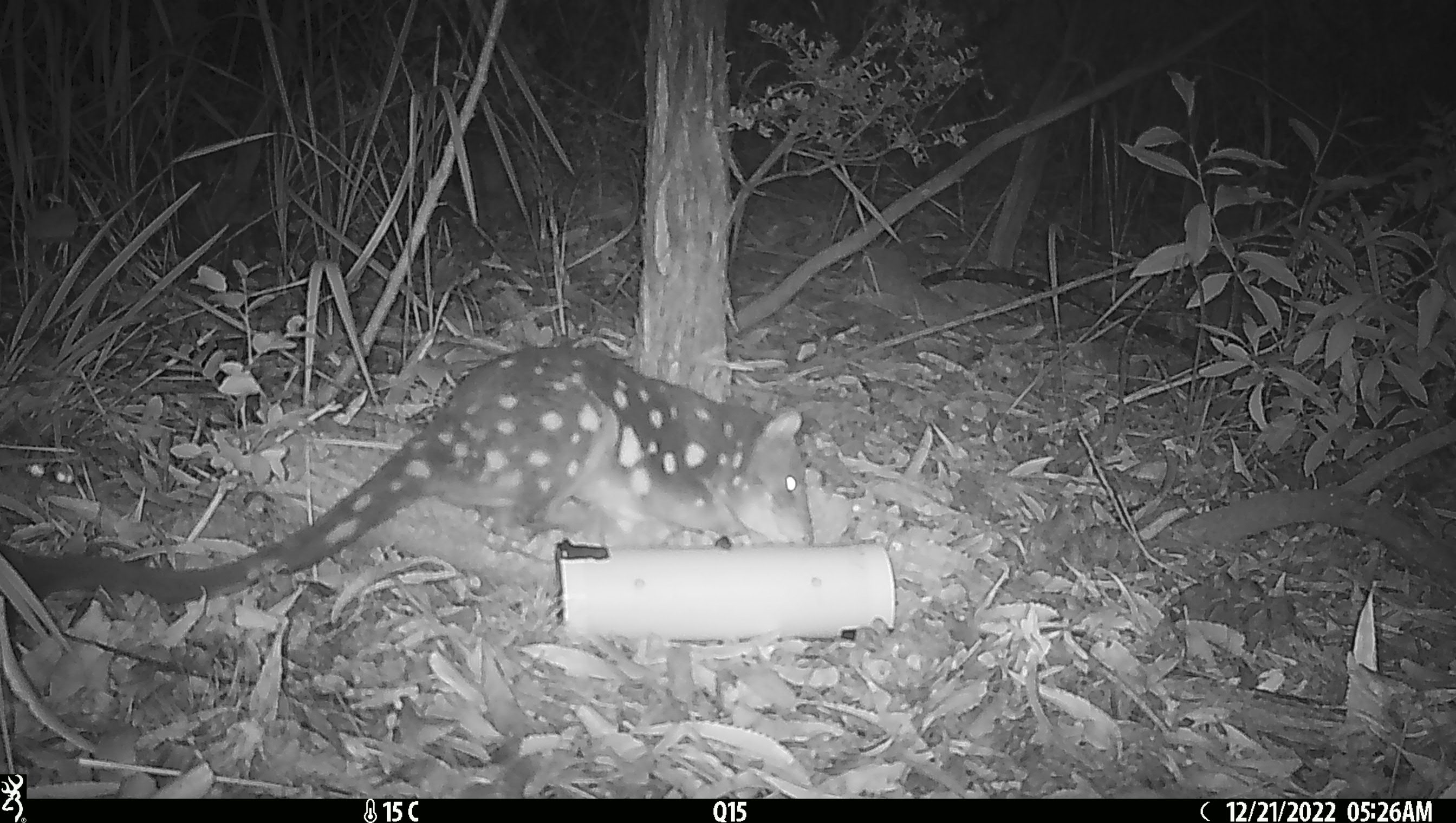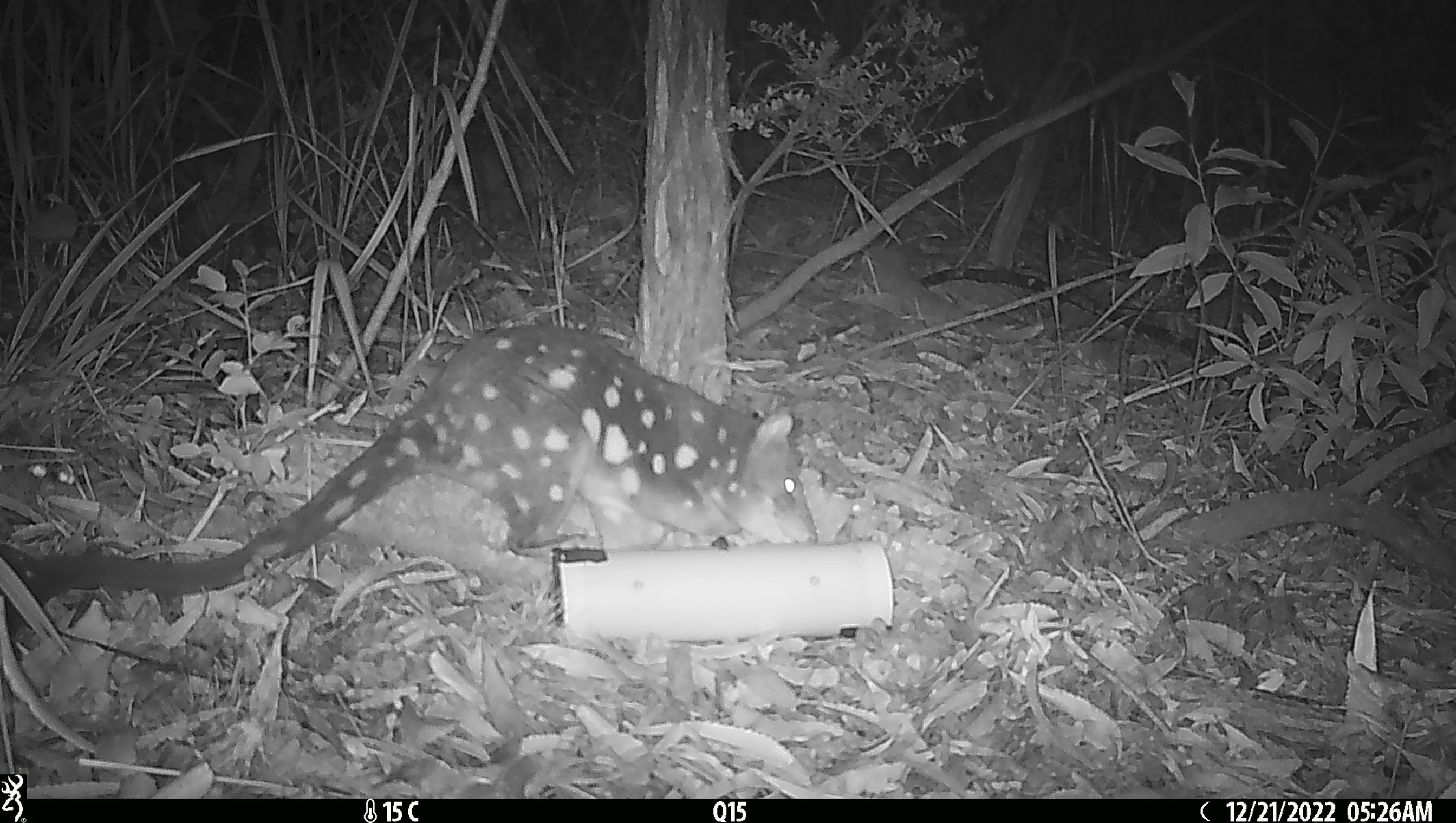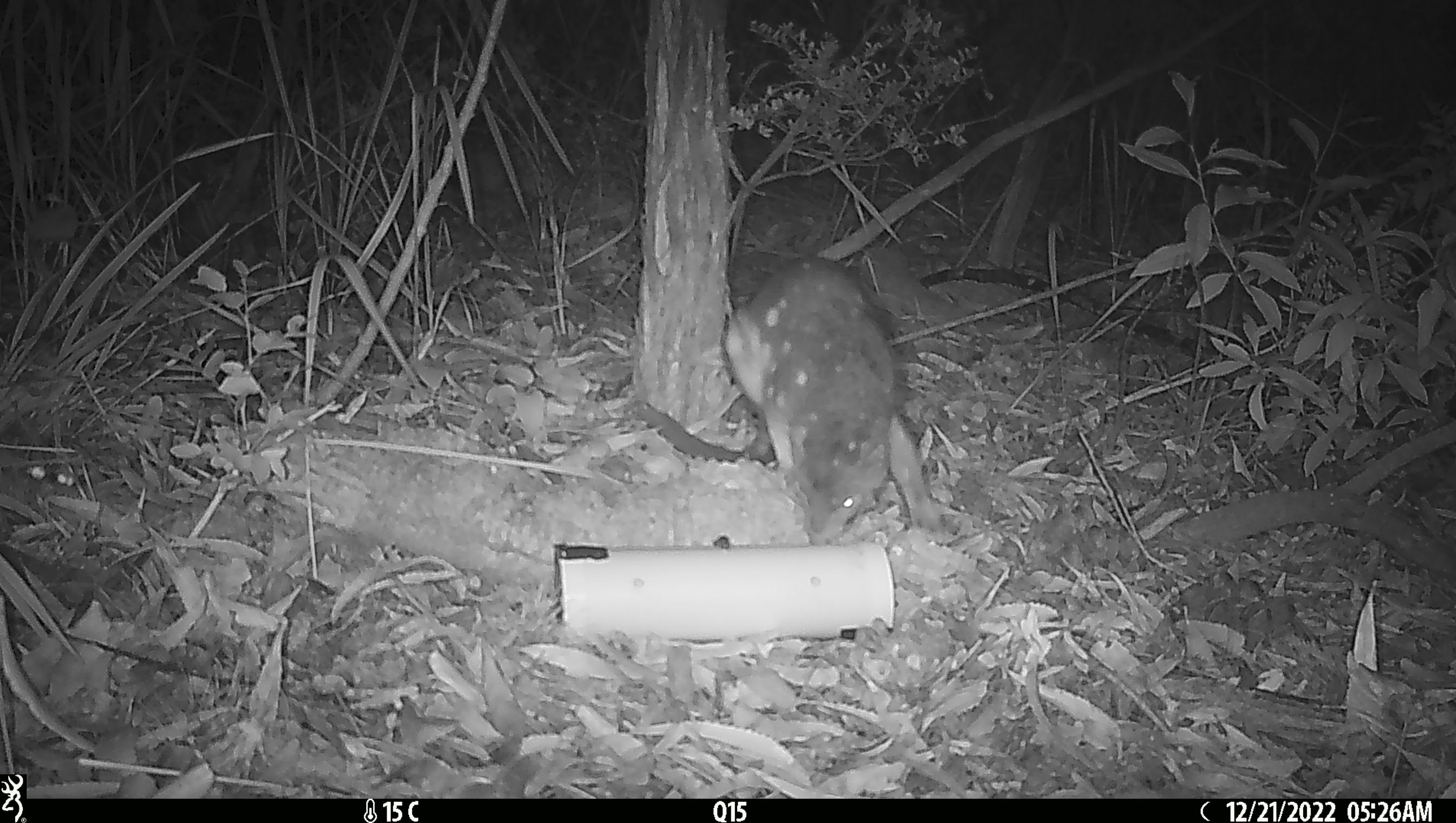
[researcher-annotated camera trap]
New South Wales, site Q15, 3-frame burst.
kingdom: Animalia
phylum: Chordata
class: Mammalia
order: Dasyuromorphia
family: Dasyuridae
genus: Dasyurus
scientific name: Dasyurus maculatus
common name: spotted-tailed quoll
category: quoll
Quoll (spotted-tailed quoll) (Dasyurus maculatus).